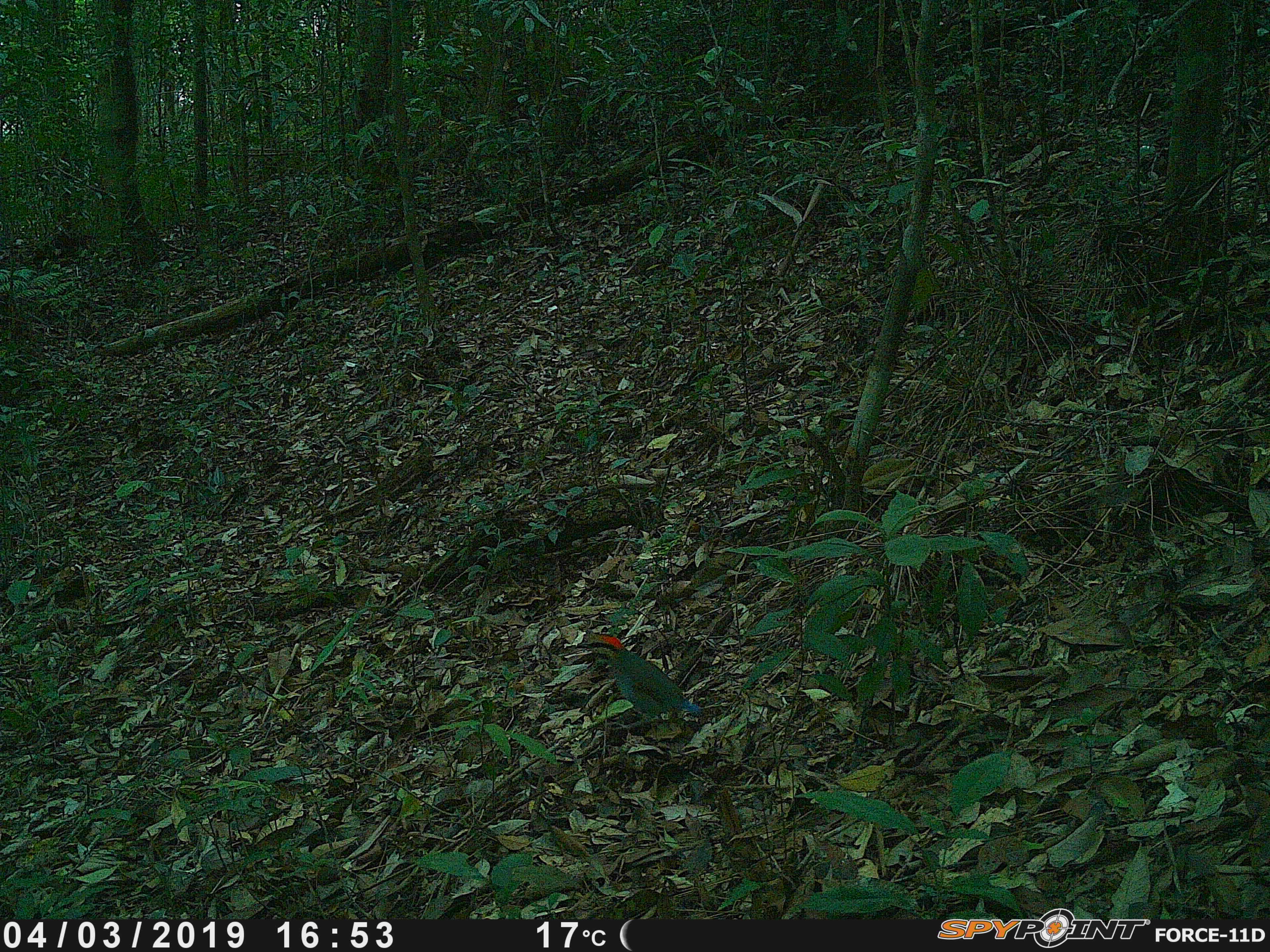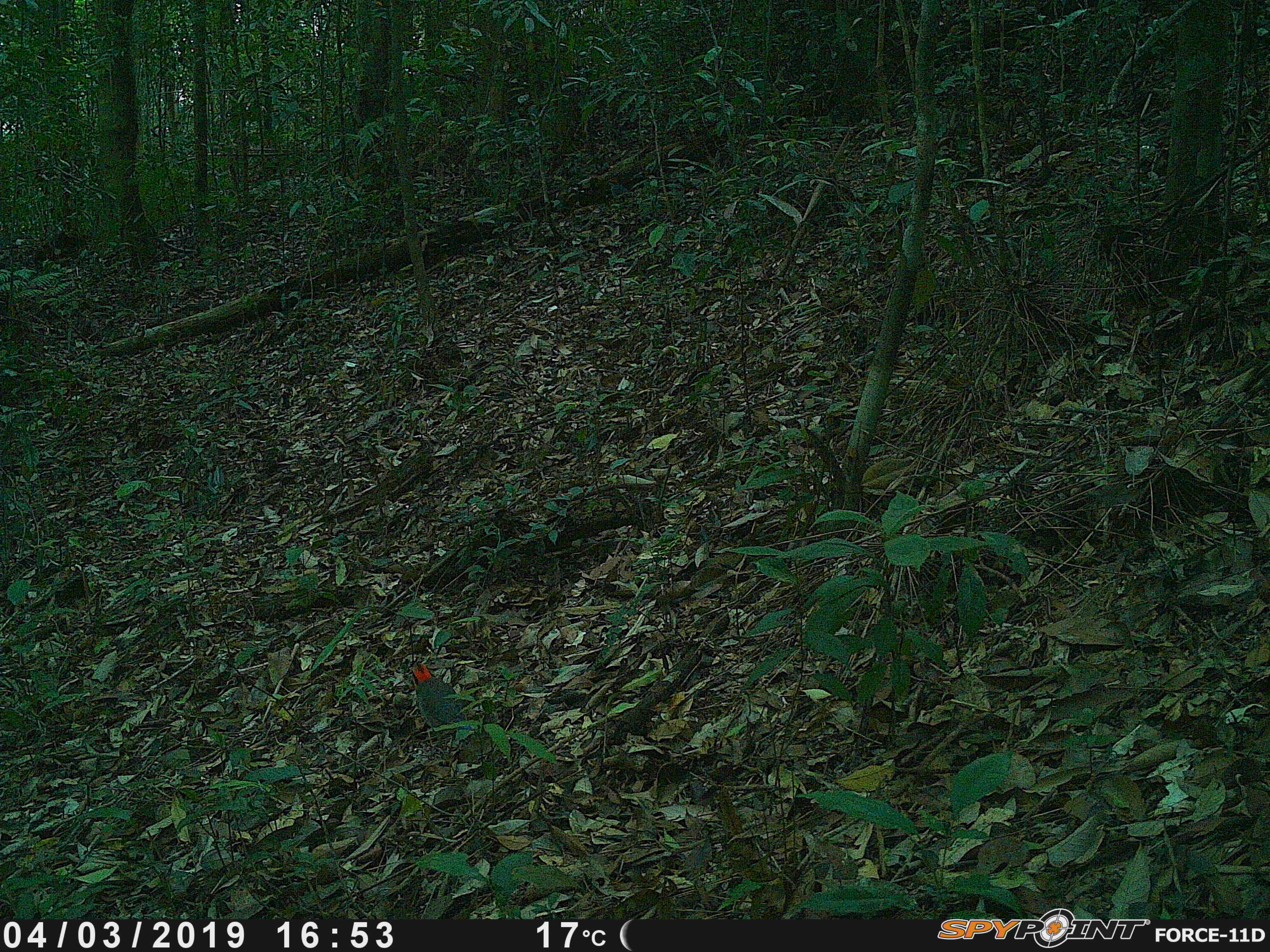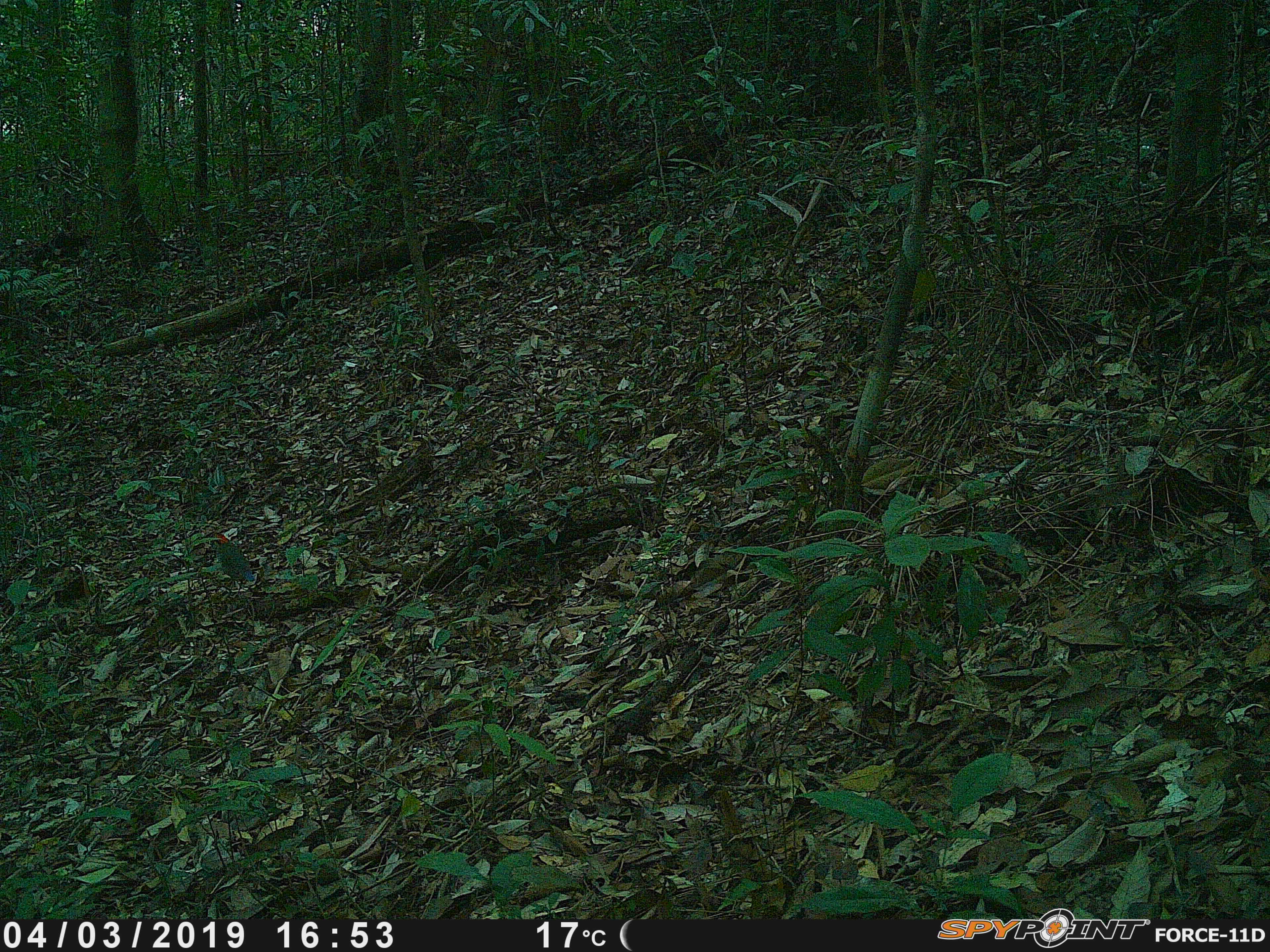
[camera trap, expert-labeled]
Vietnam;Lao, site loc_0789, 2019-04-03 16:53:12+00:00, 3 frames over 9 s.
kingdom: Animalia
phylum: Chordata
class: Aves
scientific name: Aves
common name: bird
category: unidentified bird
Unidentified bird (bird) (Aves). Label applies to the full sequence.